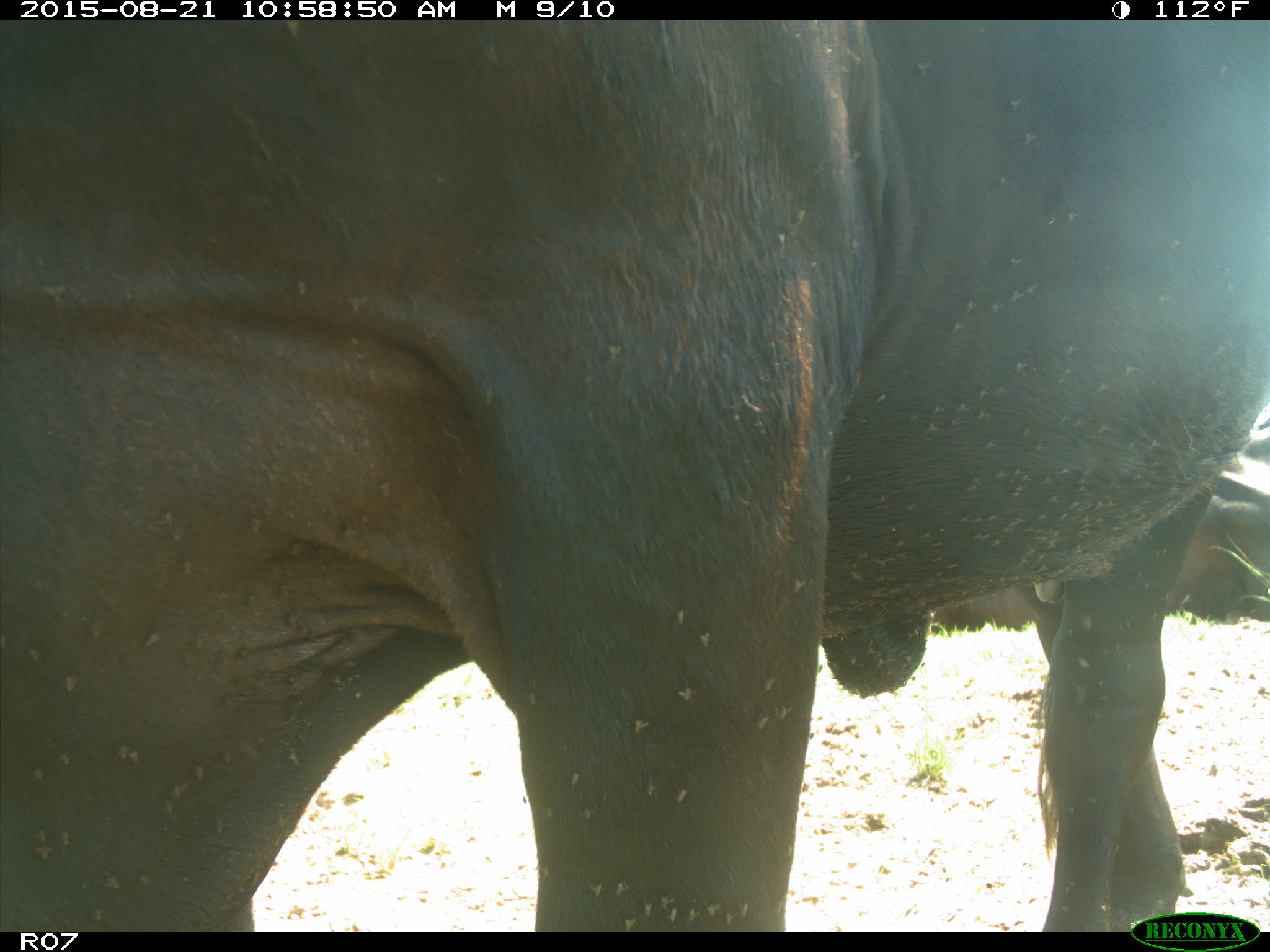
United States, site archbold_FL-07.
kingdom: Animalia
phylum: Chordata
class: Mammalia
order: Artiodactyla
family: Bovidae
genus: Bos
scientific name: Bos taurus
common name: domestic cow